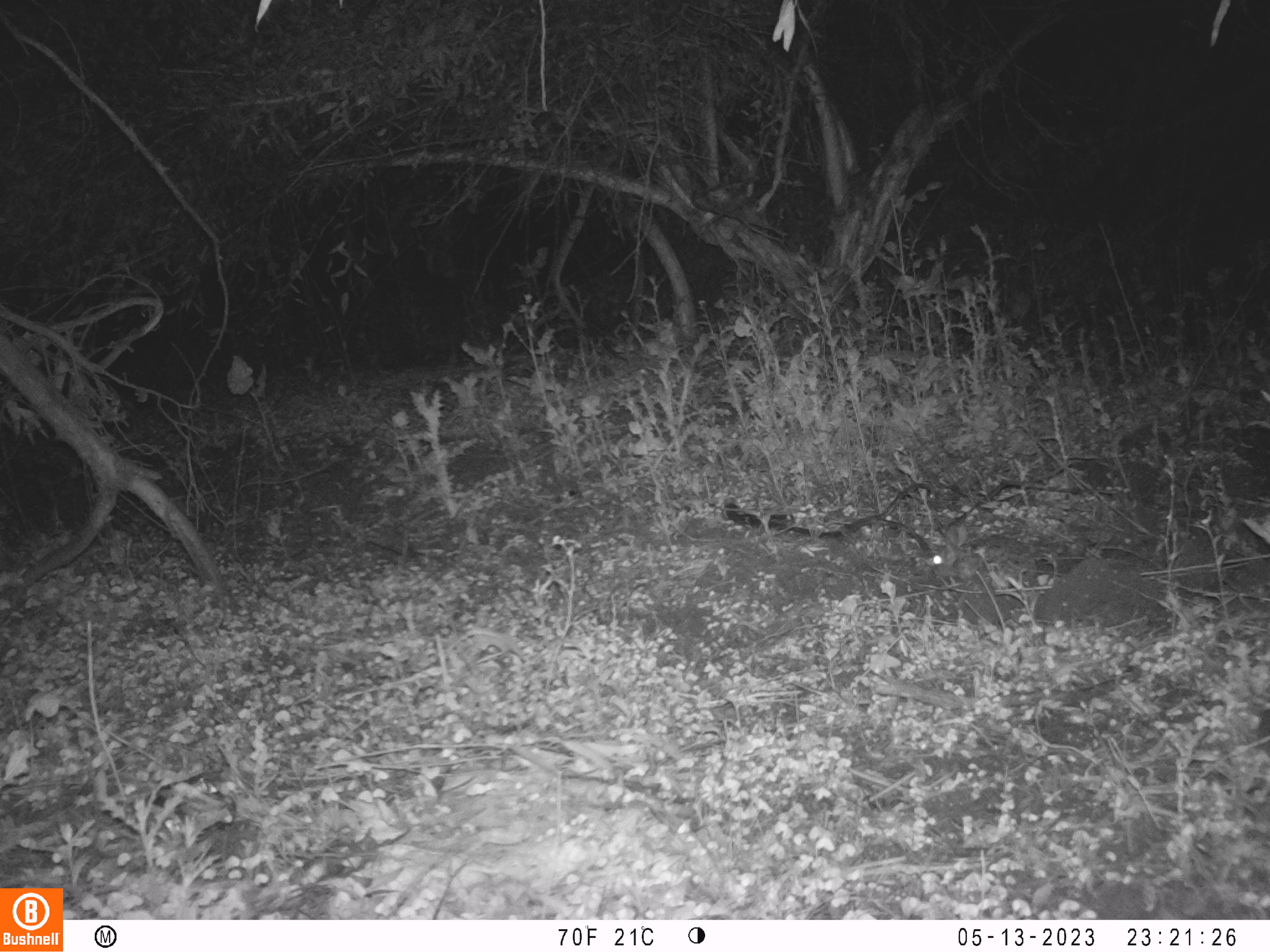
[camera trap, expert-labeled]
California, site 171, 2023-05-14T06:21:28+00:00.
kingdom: Animalia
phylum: Chordata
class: Mammalia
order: Lagomorpha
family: Leporidae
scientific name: Leporidae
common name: rabbit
Rabbit (Leporidae).